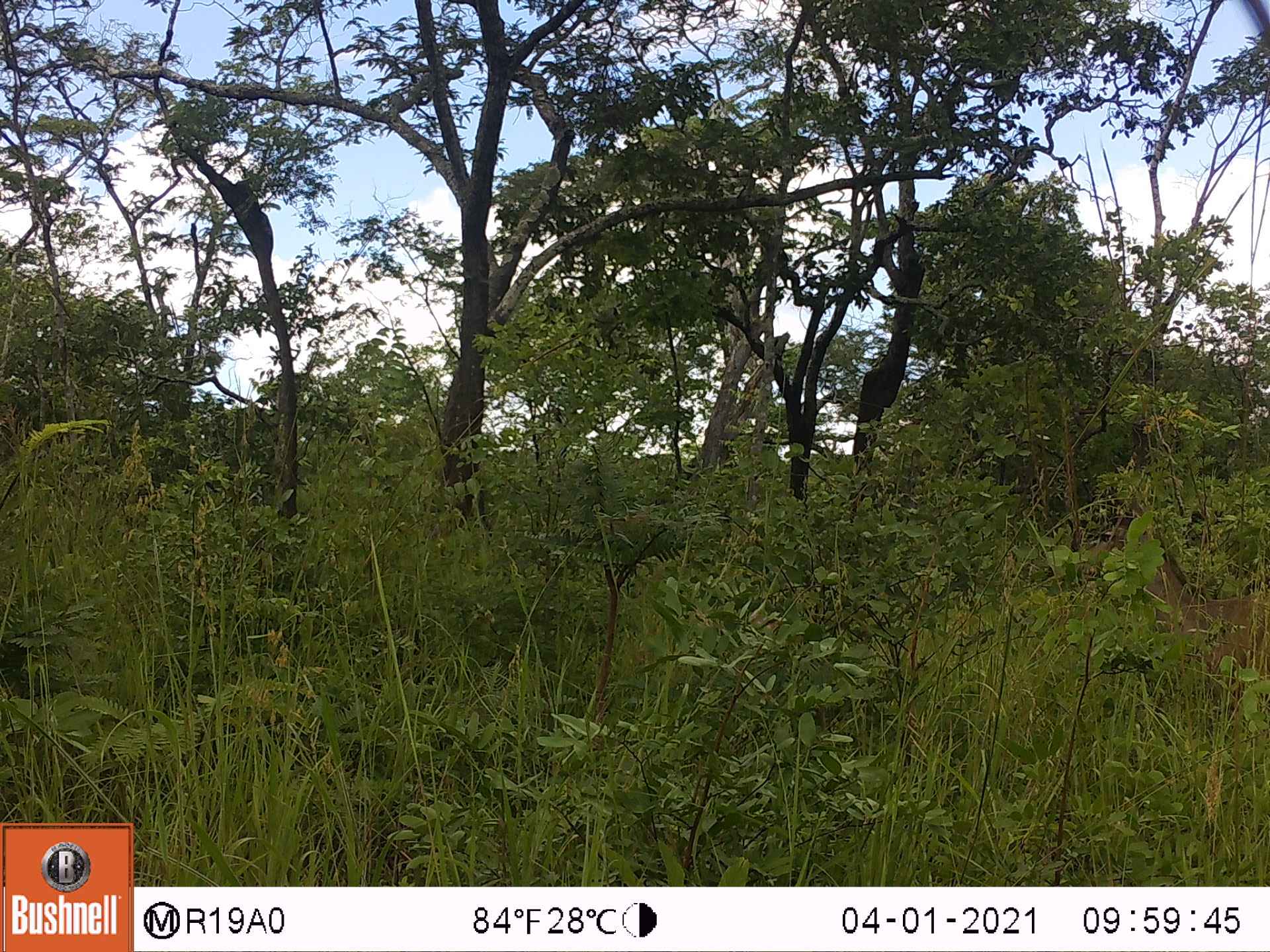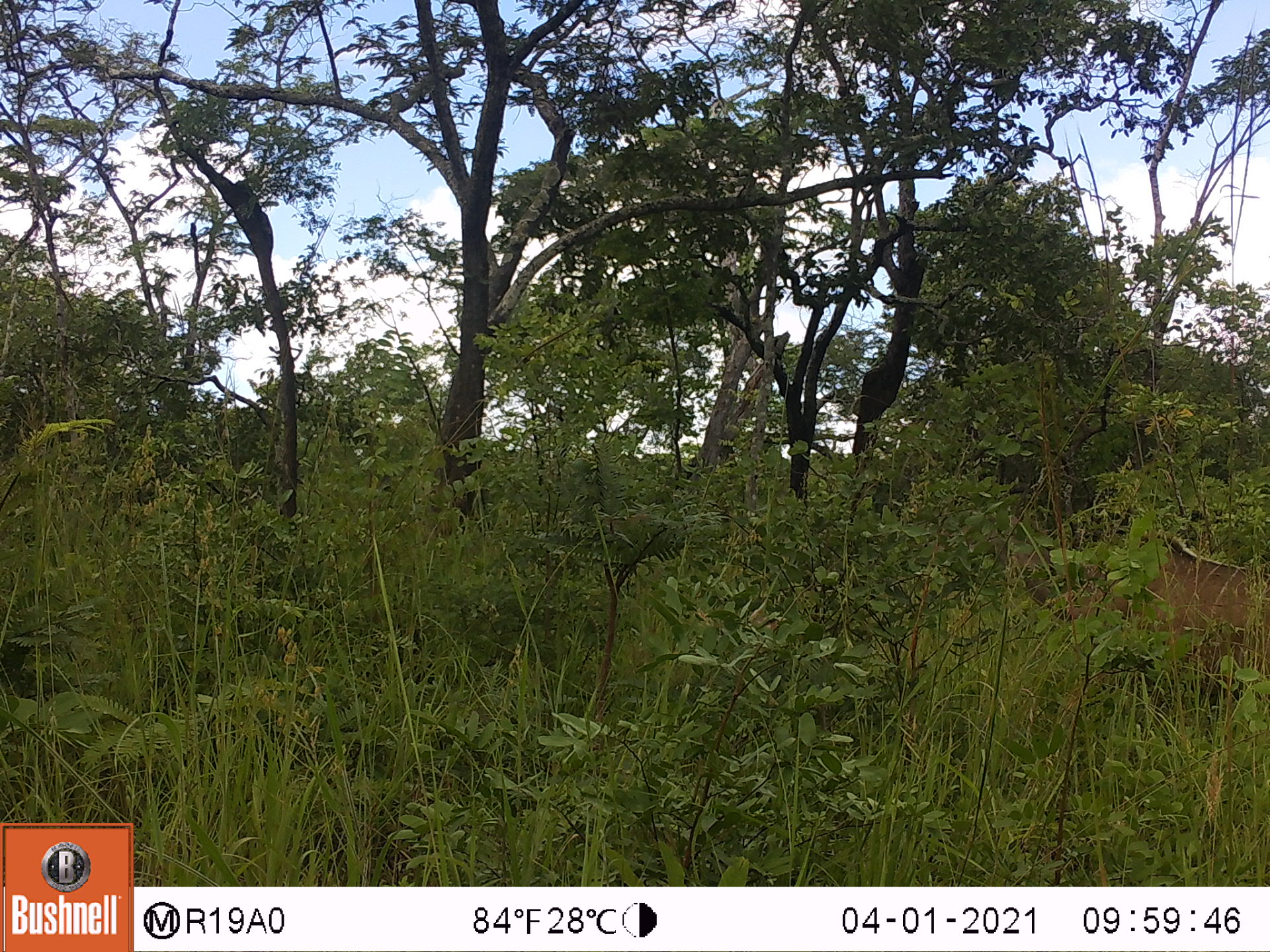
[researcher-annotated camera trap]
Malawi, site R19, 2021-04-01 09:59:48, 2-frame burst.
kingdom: Animalia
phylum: Chordata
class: Mammalia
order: Artiodactyla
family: Bovidae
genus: Tragelaphus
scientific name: Tragelaphus strepsiceros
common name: greater kudu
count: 1